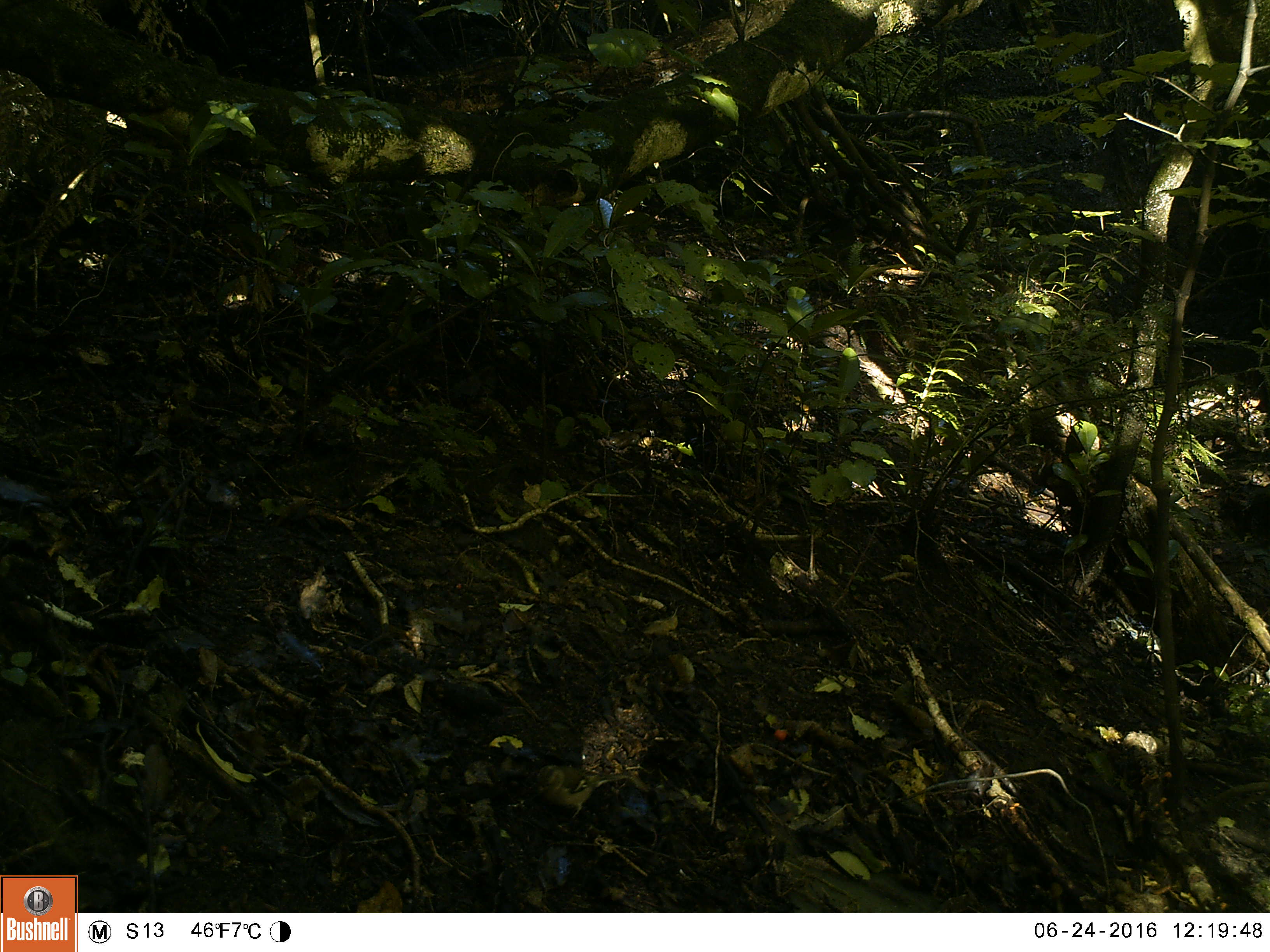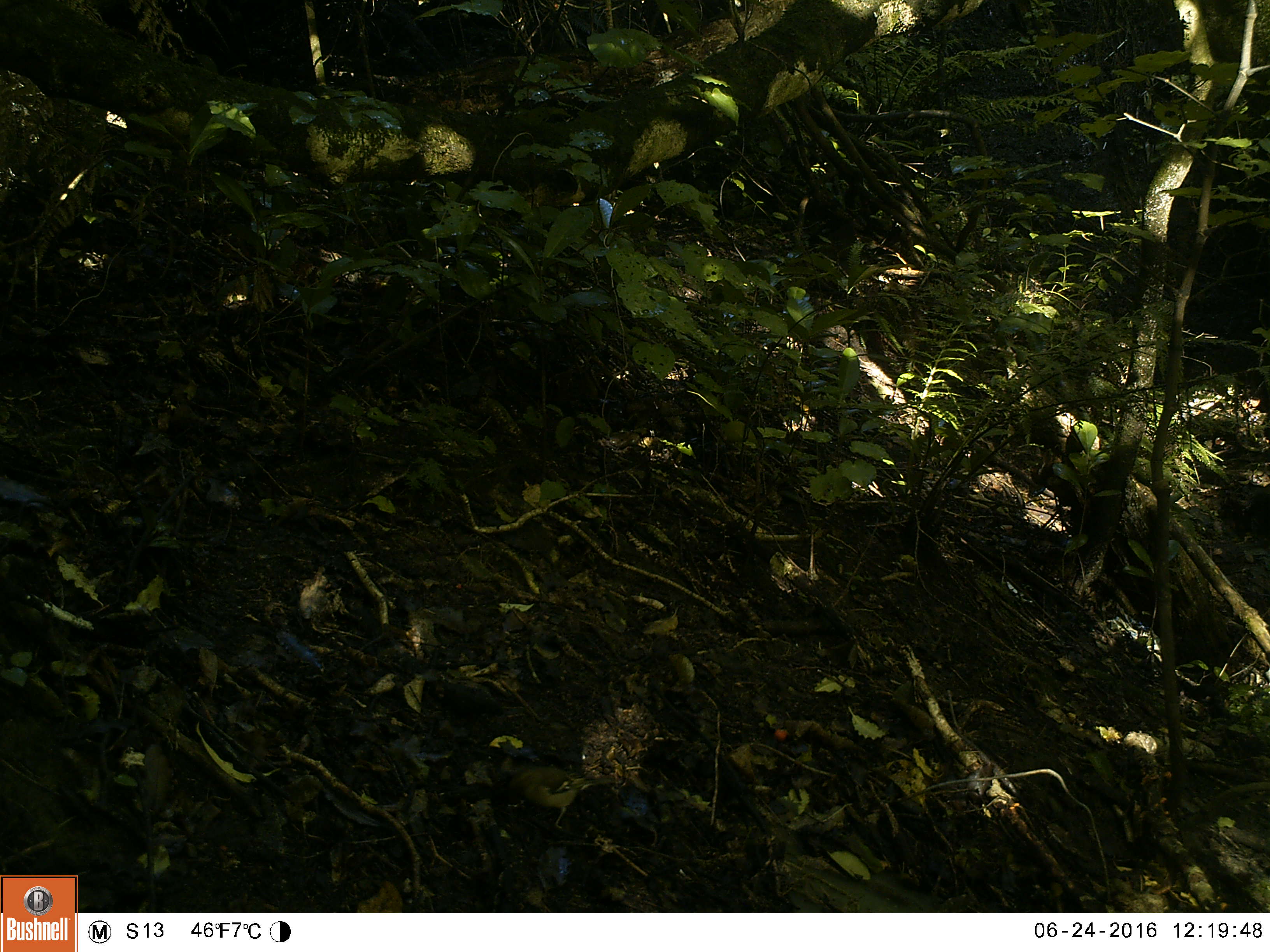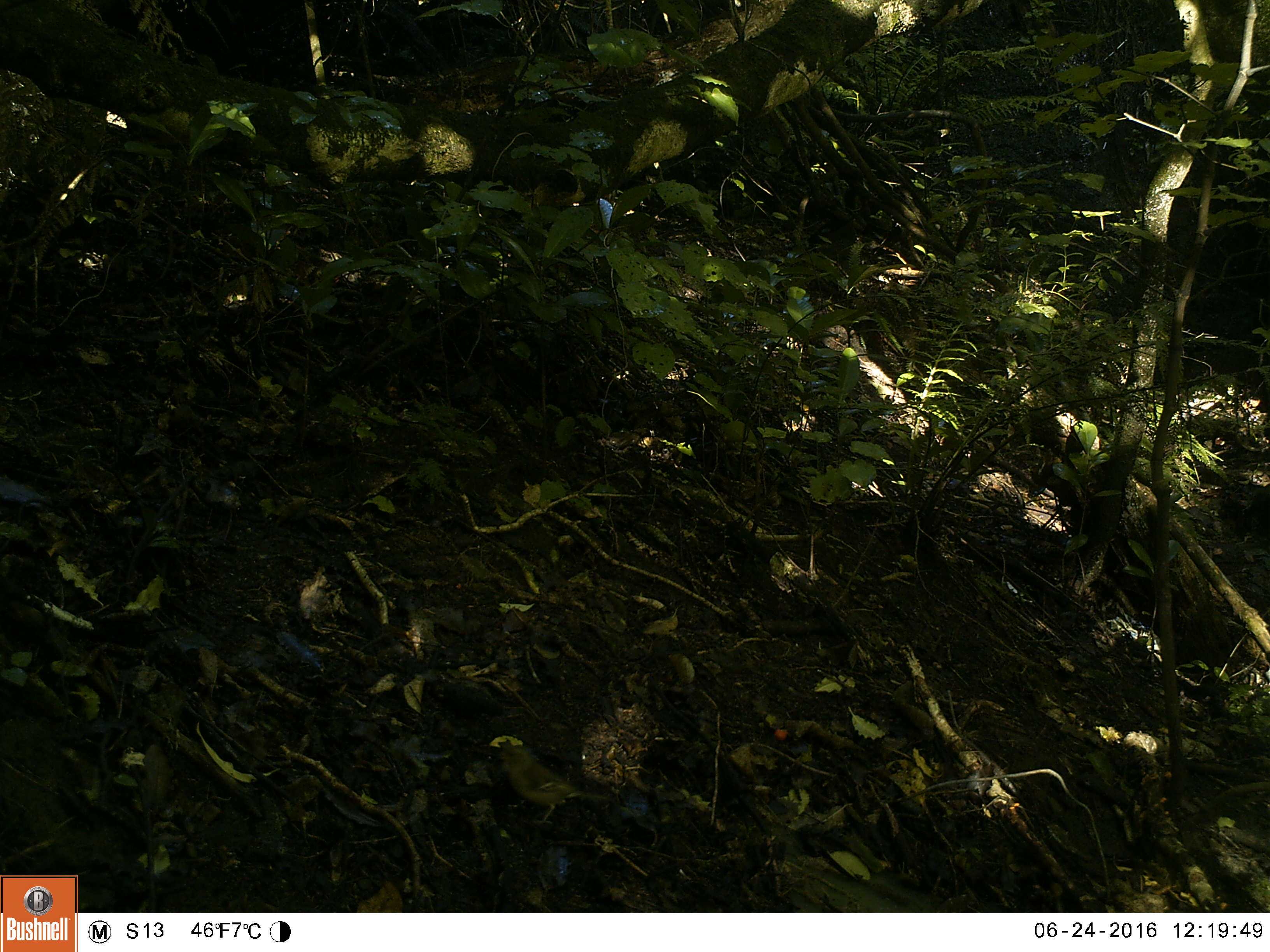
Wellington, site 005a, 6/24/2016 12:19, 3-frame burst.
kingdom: Animalia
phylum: Chordata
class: Aves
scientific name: Aves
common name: bird